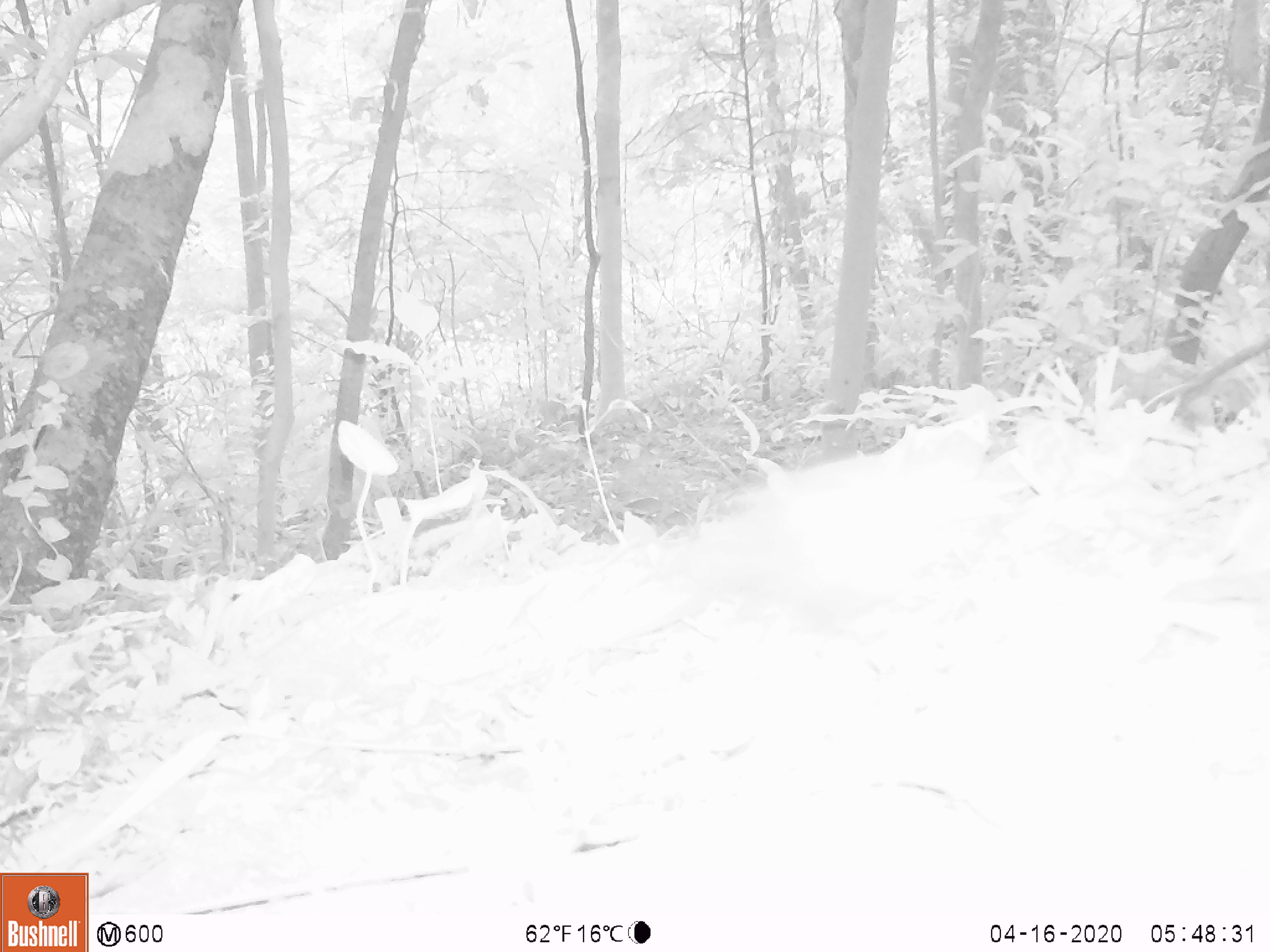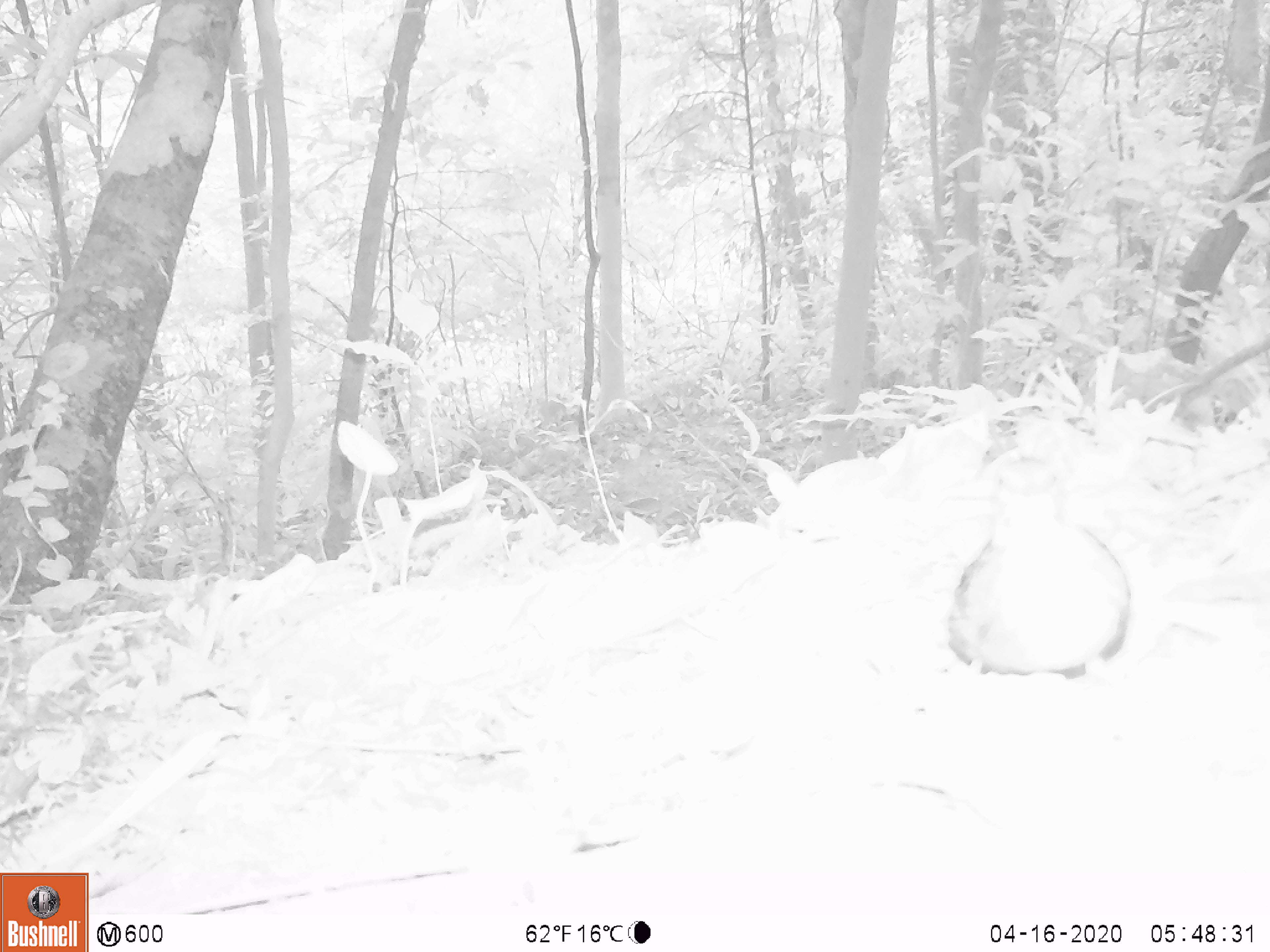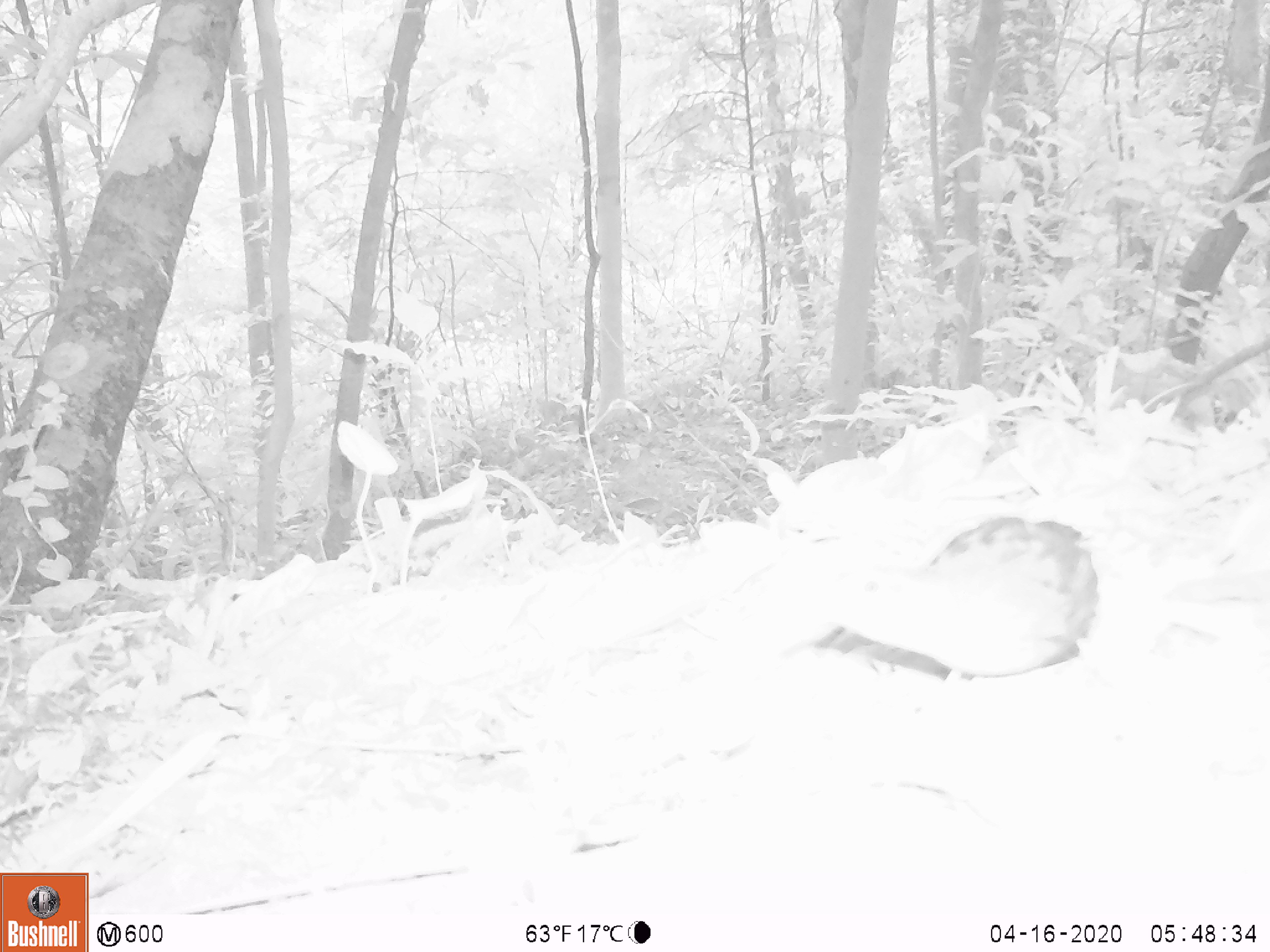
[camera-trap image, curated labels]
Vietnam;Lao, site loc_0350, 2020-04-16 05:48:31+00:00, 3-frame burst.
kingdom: Animalia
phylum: Chordata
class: Aves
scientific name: Aves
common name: bird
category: unidentified bird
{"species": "unidentified bird (bird) (Aves)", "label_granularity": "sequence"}